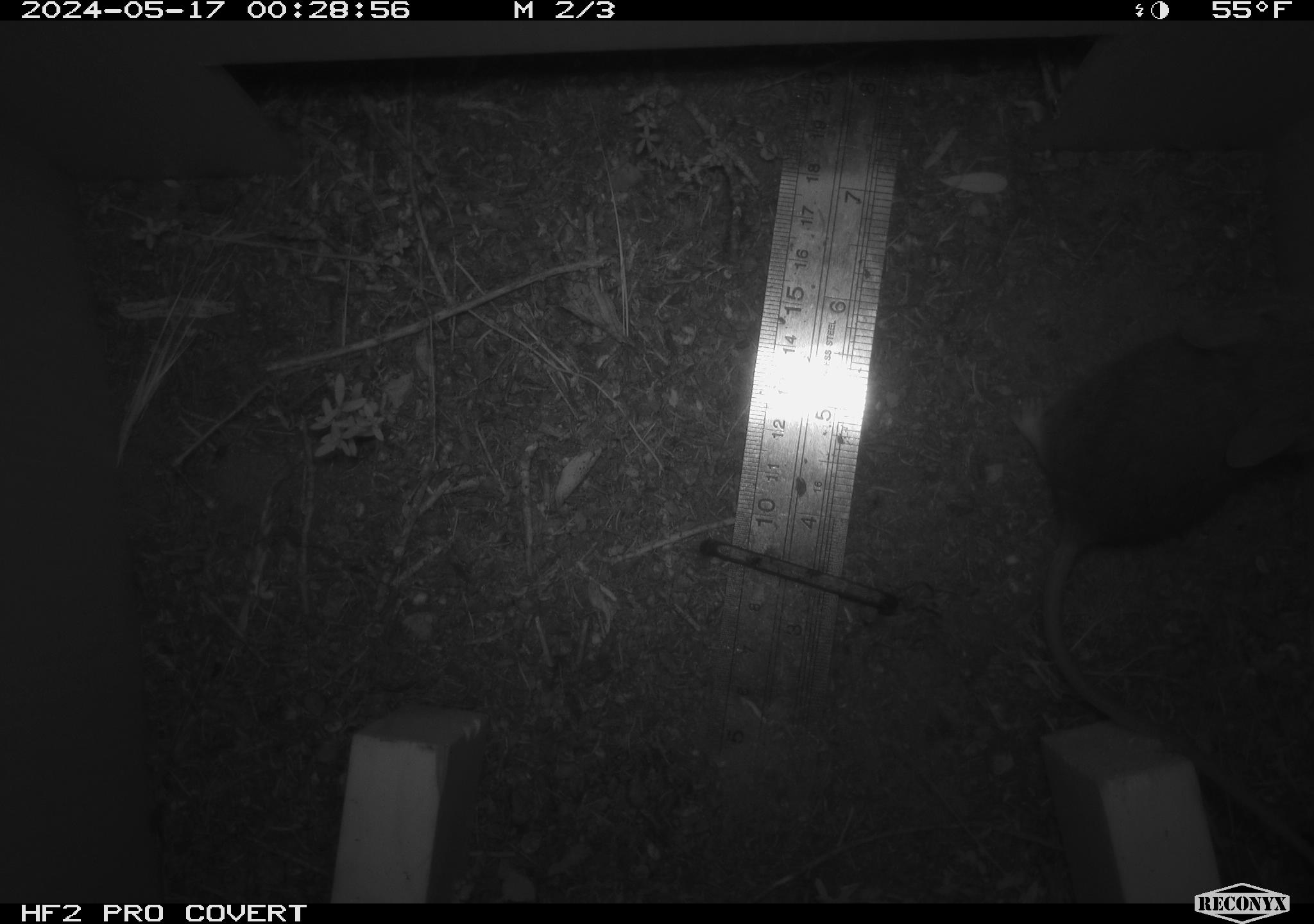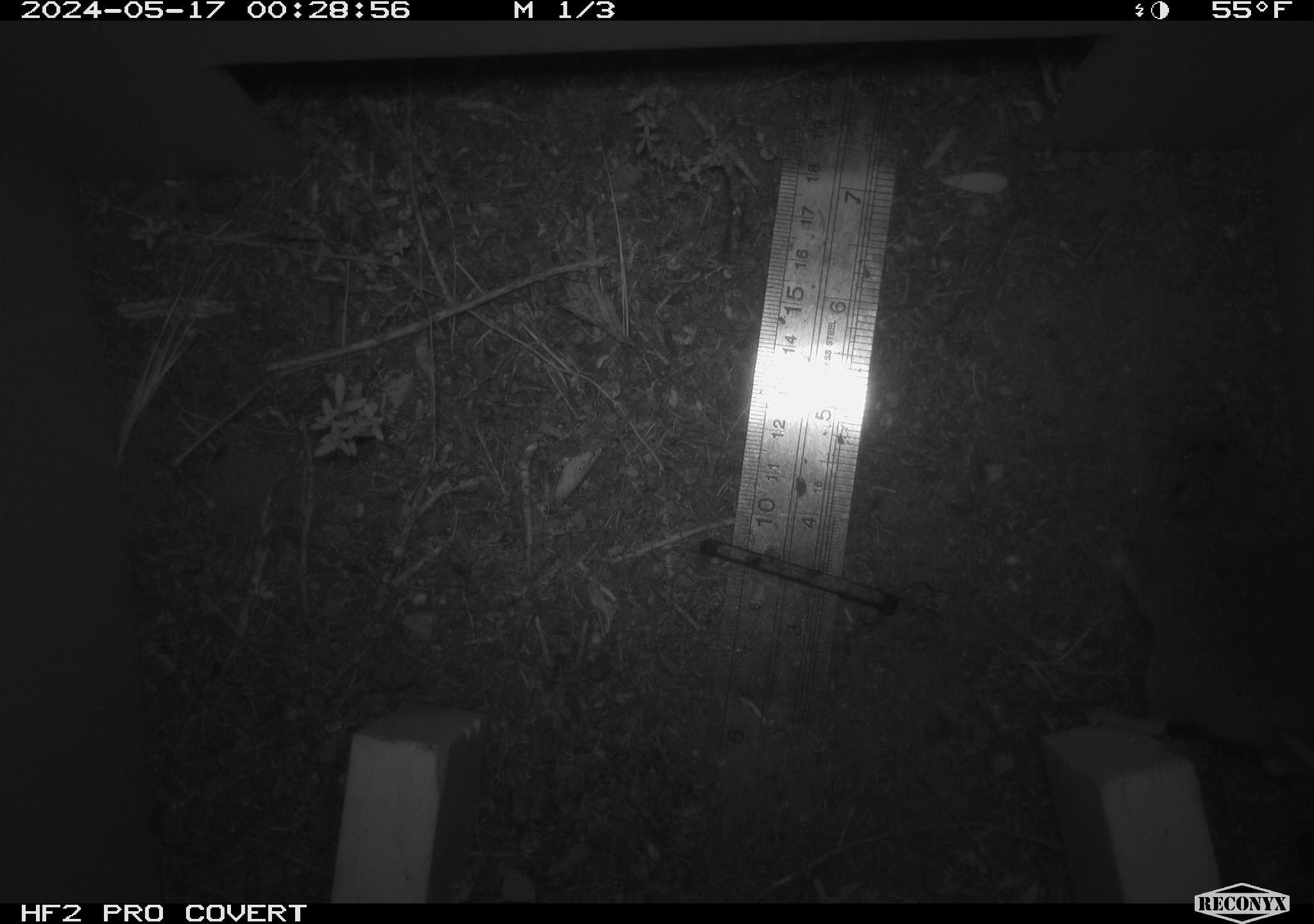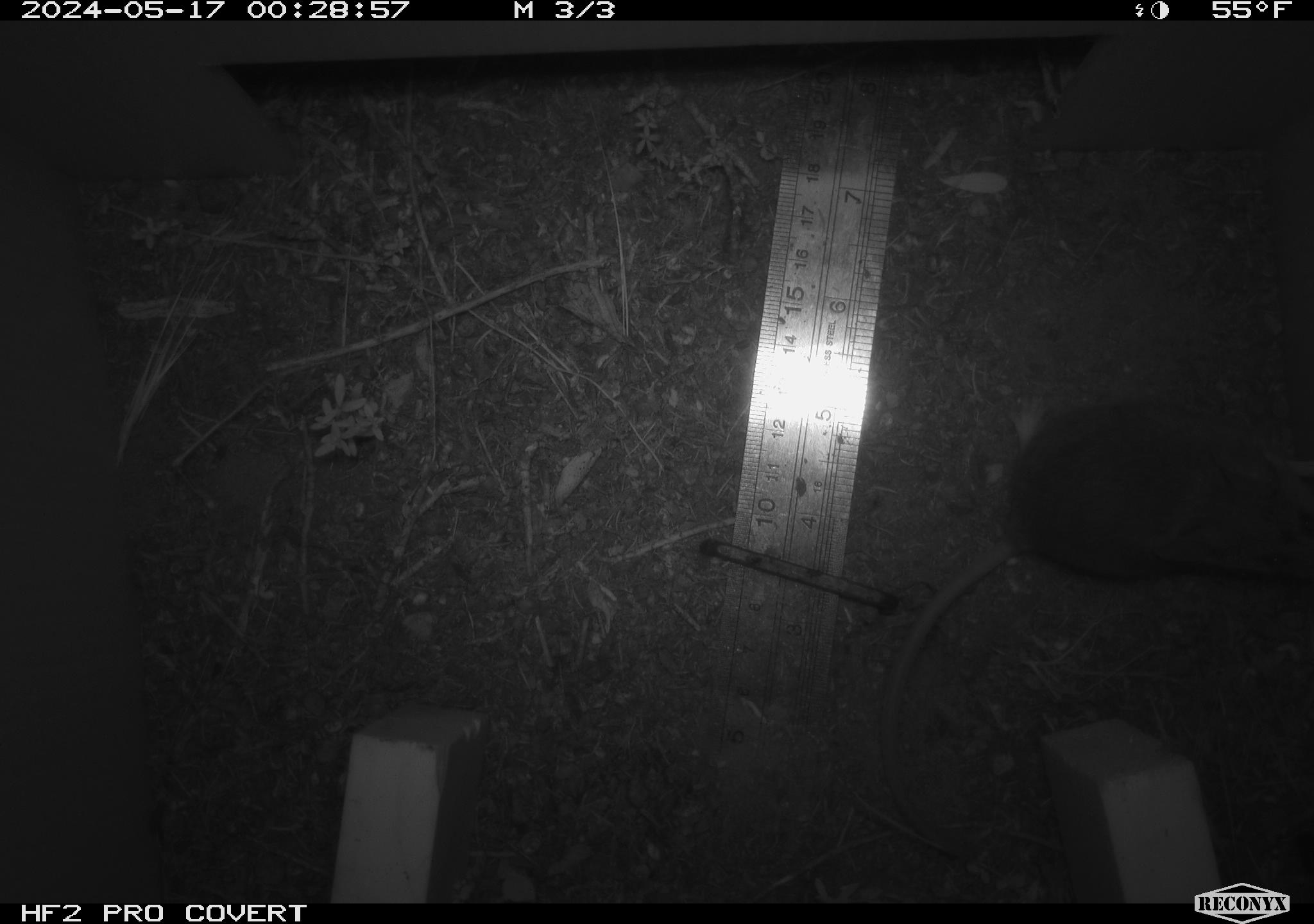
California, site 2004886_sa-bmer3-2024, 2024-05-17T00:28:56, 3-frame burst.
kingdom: Animalia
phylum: Chordata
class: Mammalia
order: Rodentia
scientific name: Rodentia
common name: mouse species